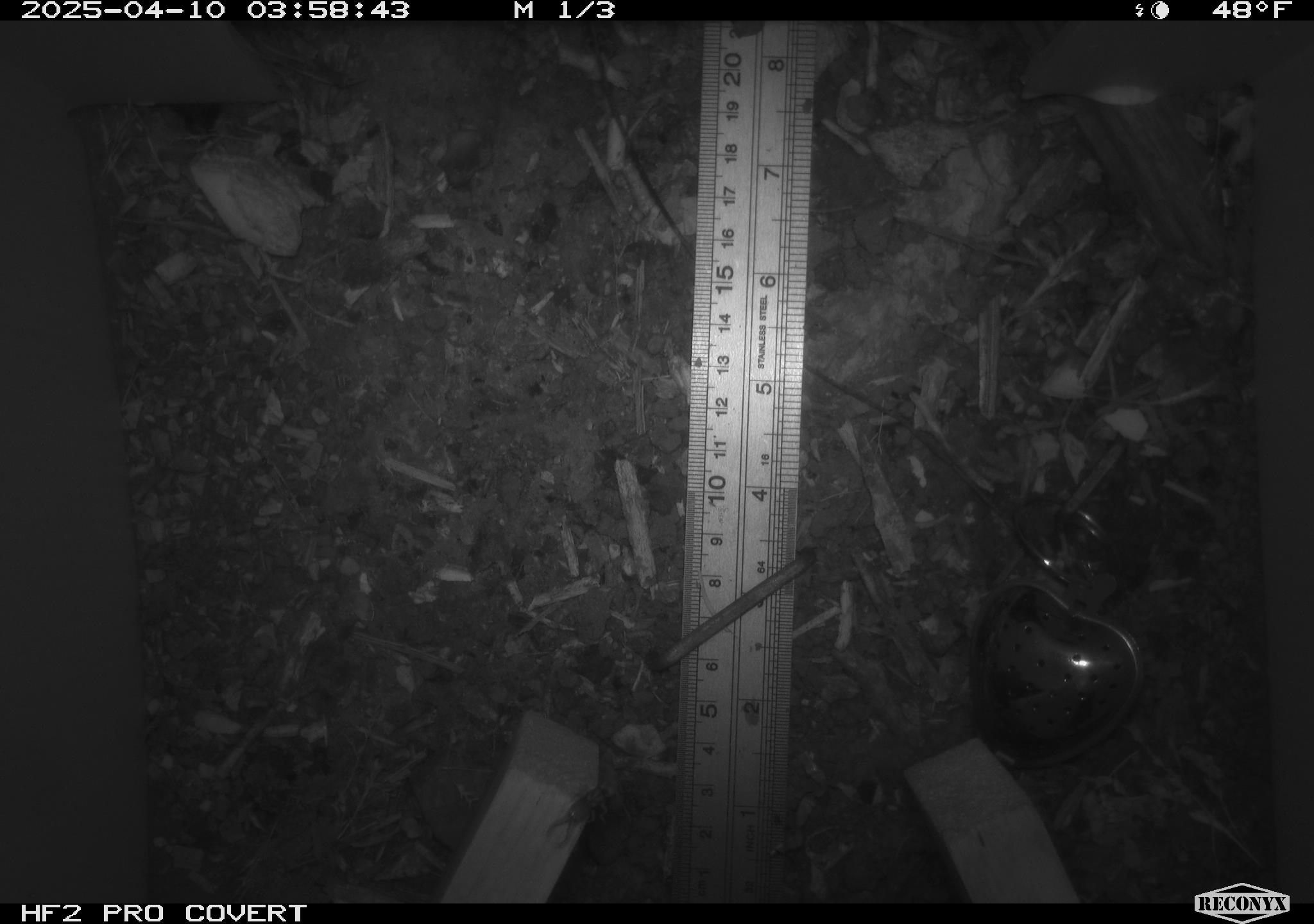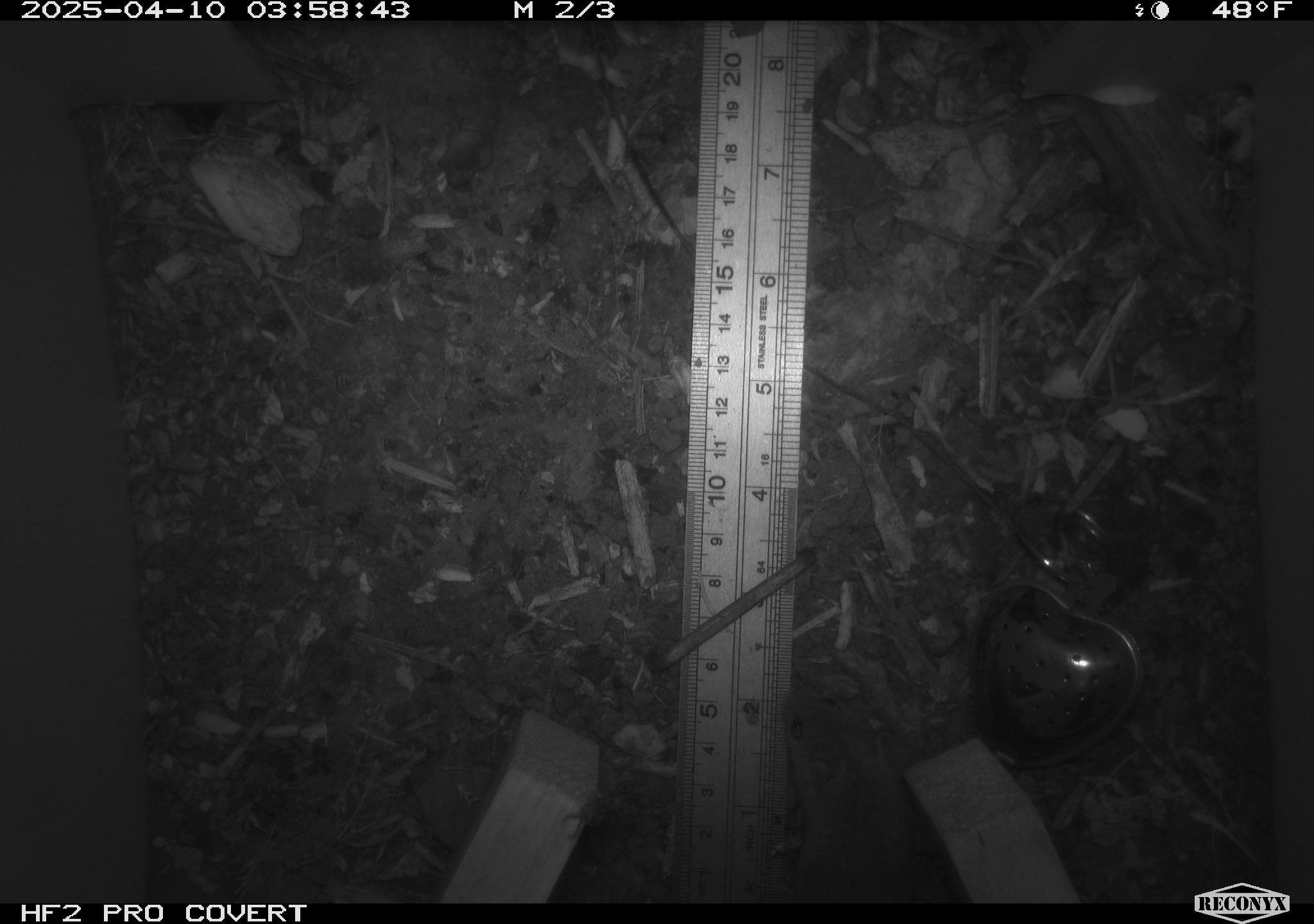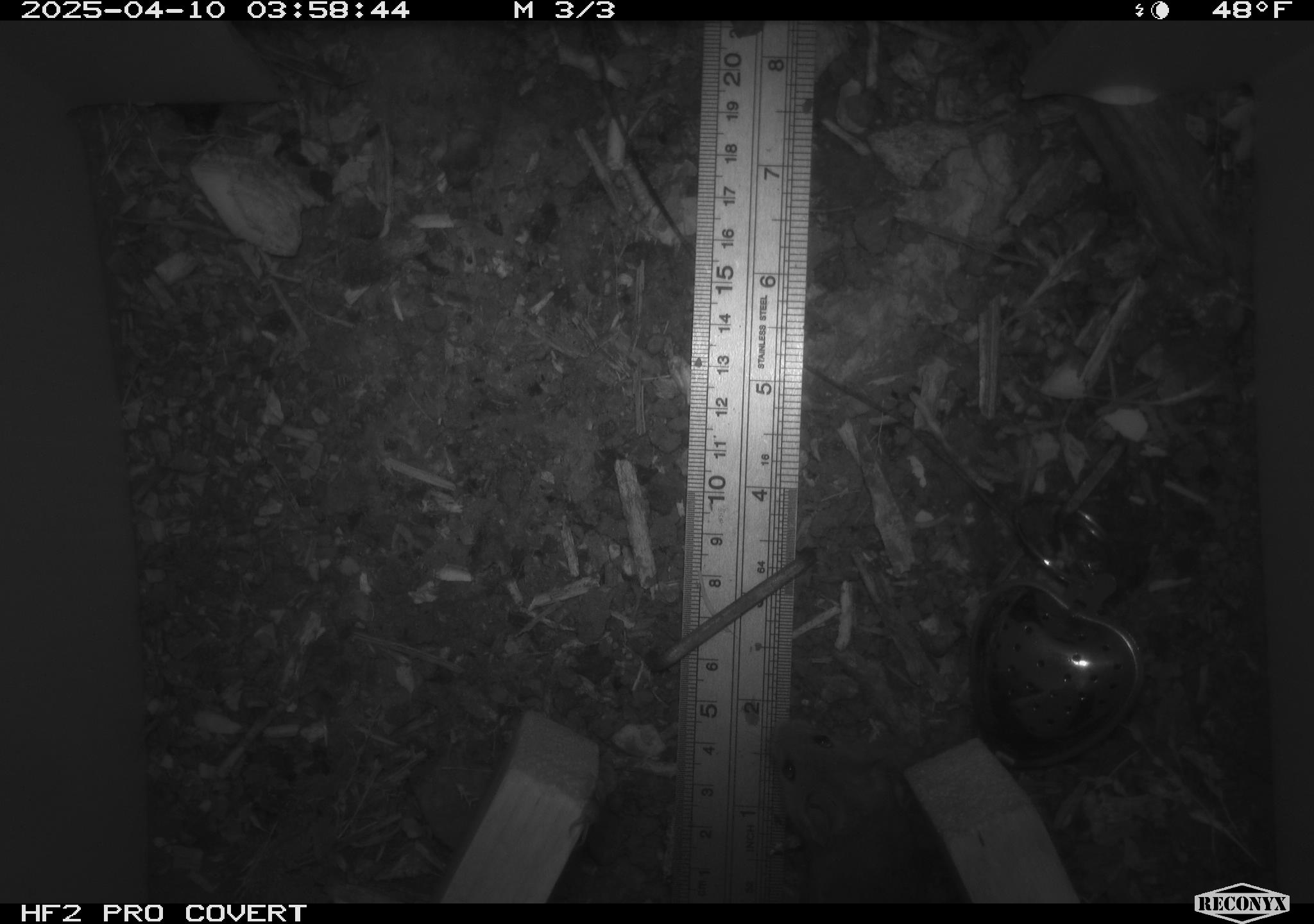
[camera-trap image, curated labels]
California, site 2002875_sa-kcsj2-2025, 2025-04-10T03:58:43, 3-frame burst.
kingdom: Animalia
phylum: Chordata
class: Mammalia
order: Rodentia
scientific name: Rodentia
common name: rodent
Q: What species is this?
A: Rodent (Rodentia).